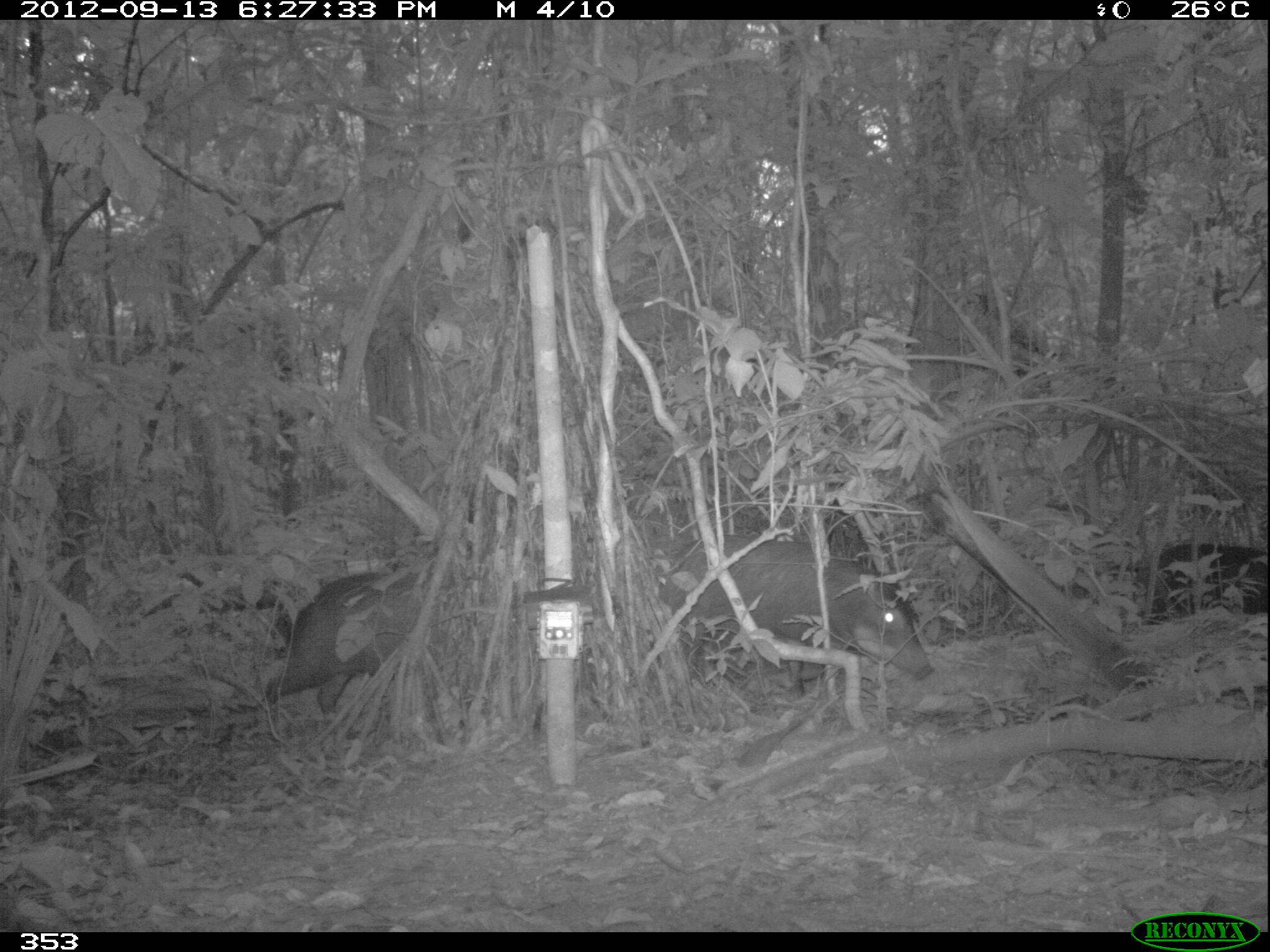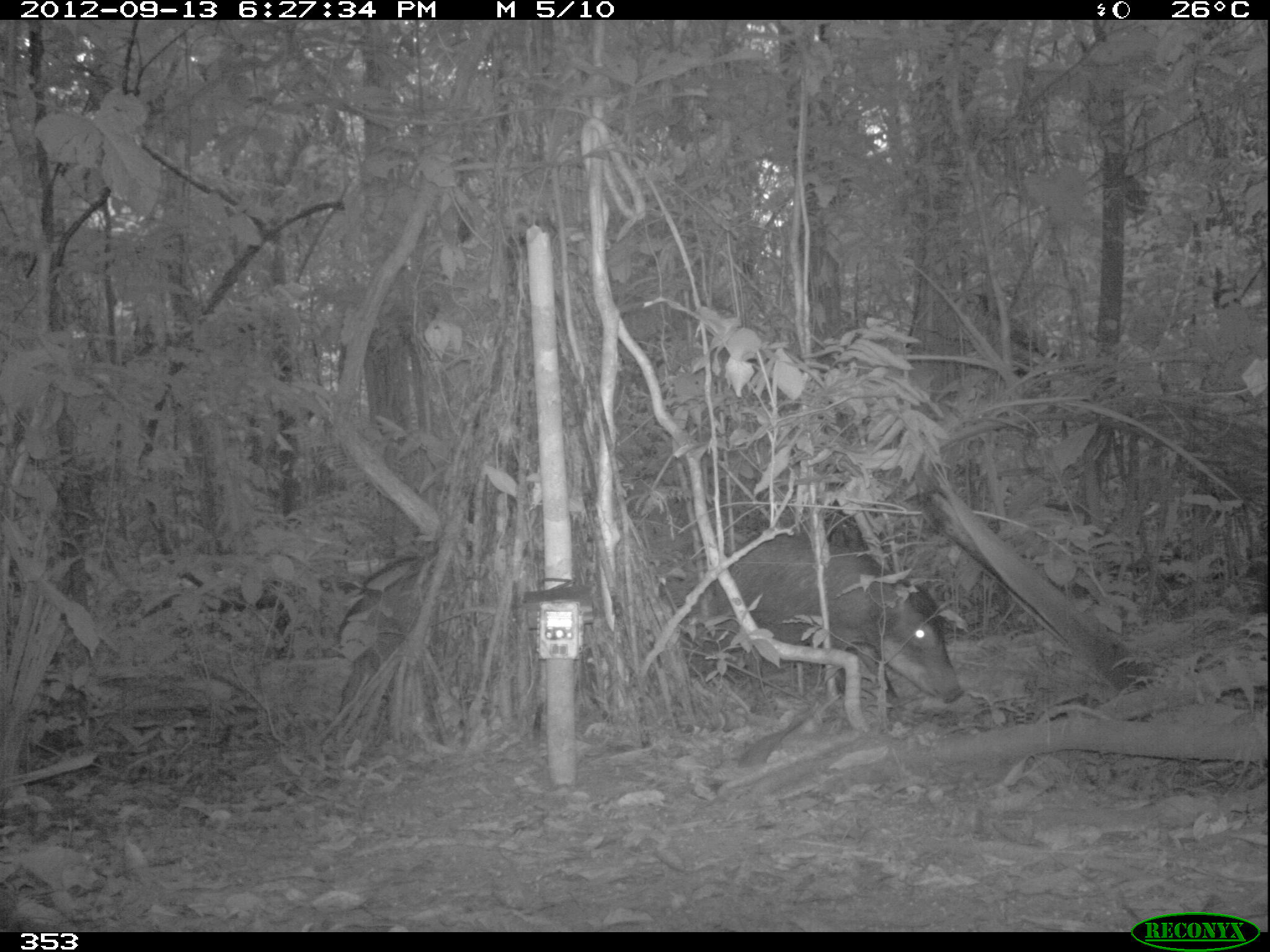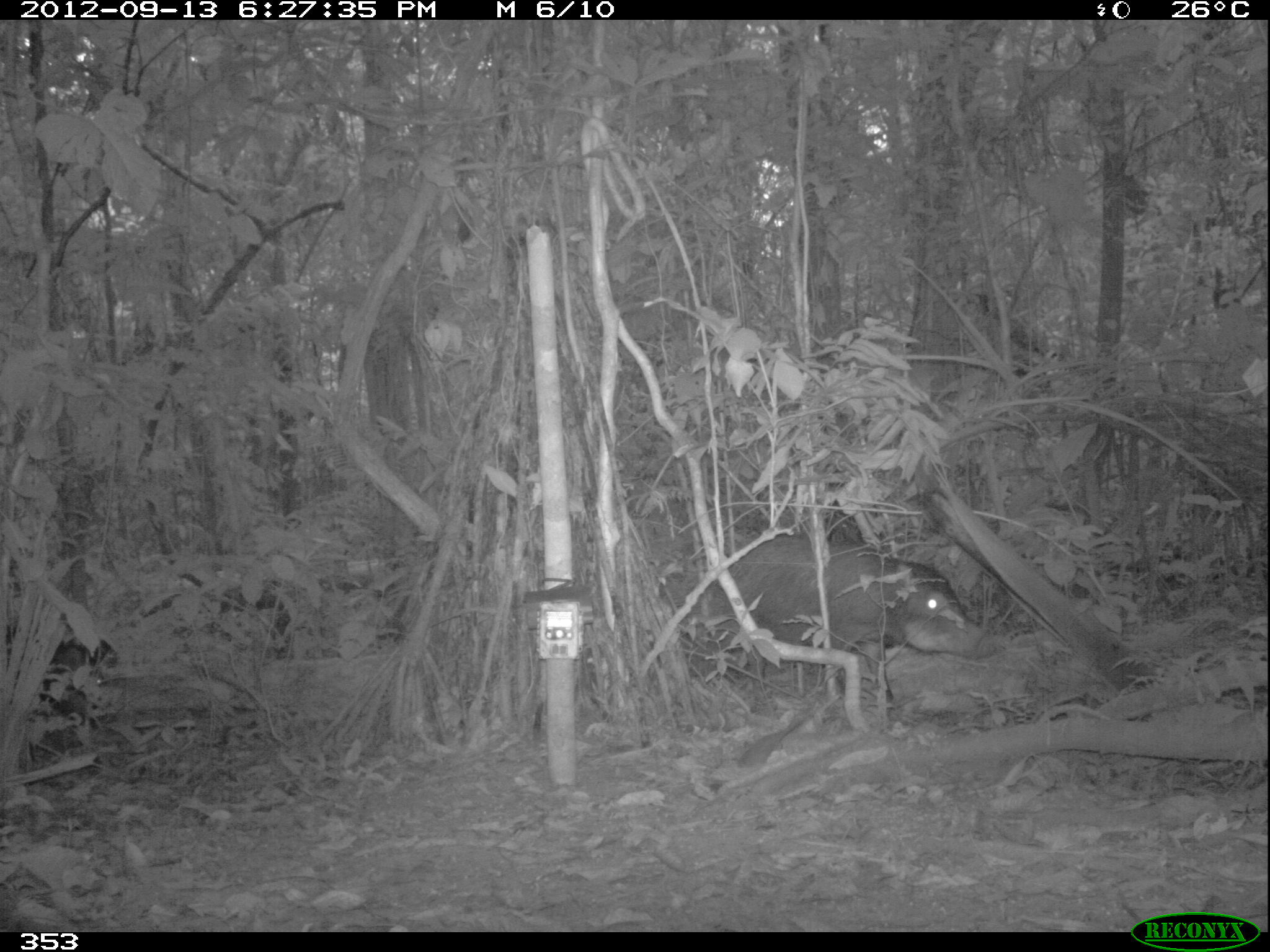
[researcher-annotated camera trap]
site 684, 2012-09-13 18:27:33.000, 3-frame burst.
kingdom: Animalia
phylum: Chordata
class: Mammalia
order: Artiodactyla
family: Tayassuidae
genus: Tayassu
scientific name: Tayassu pecari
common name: white-lipped peccary